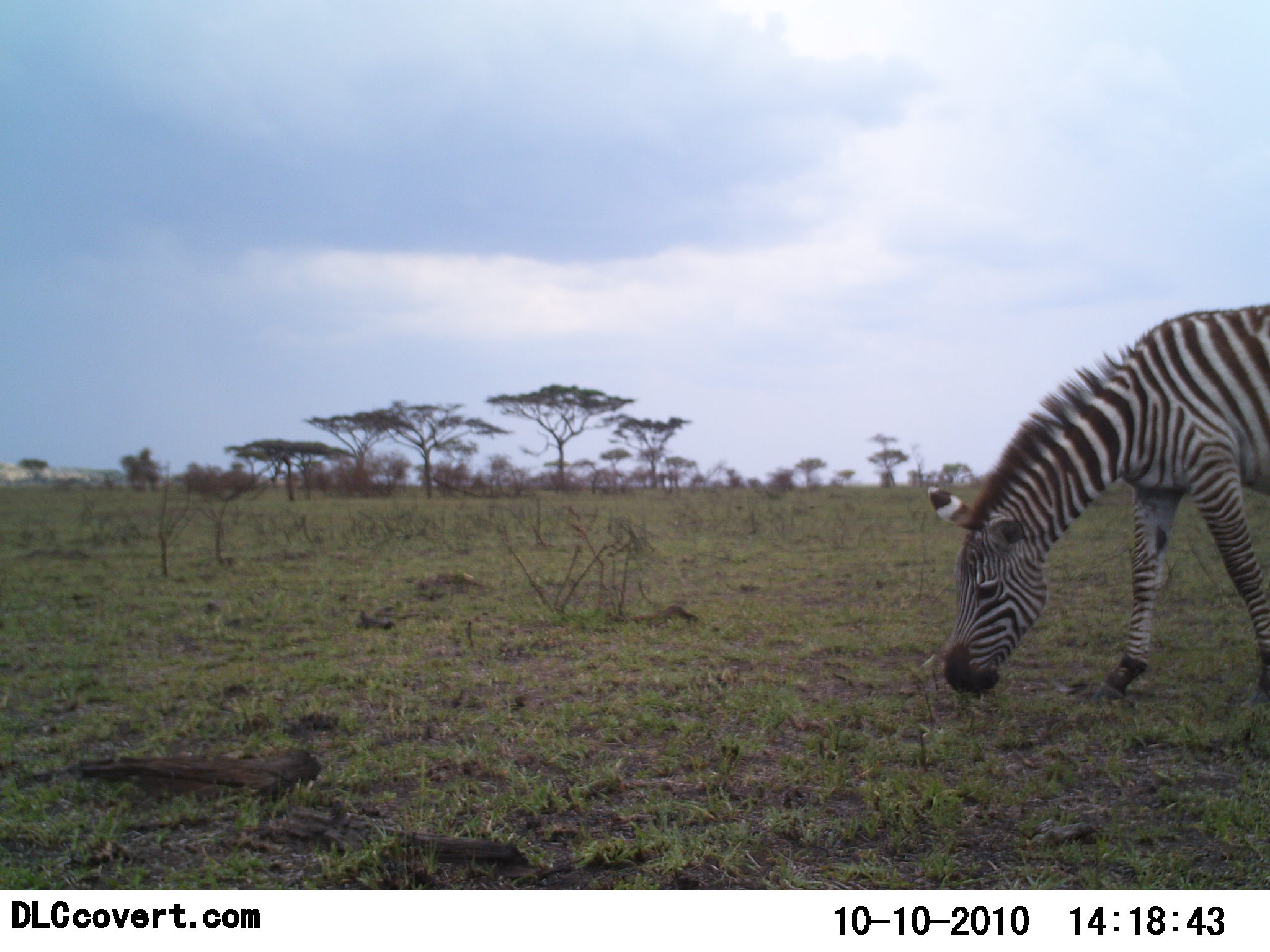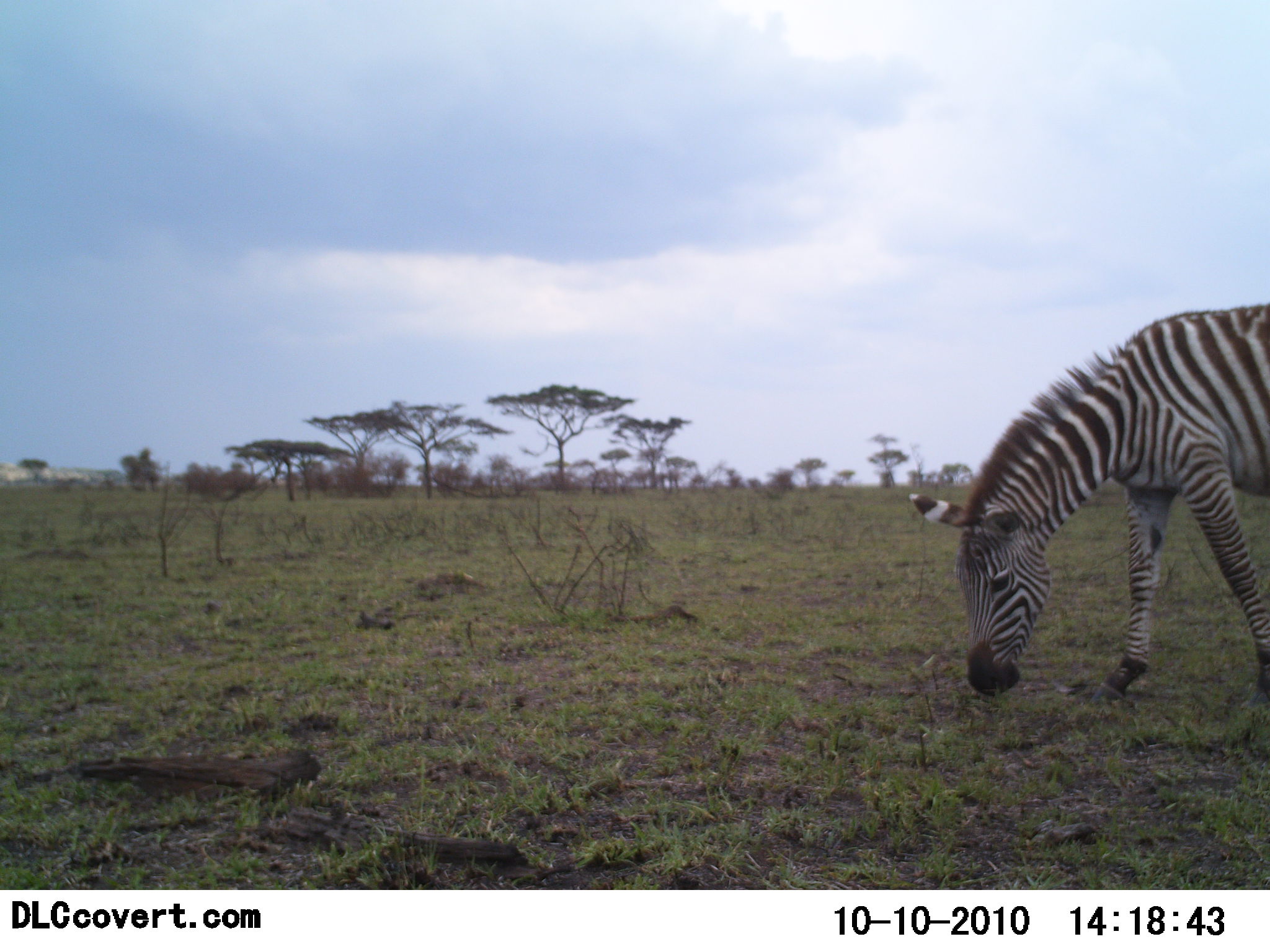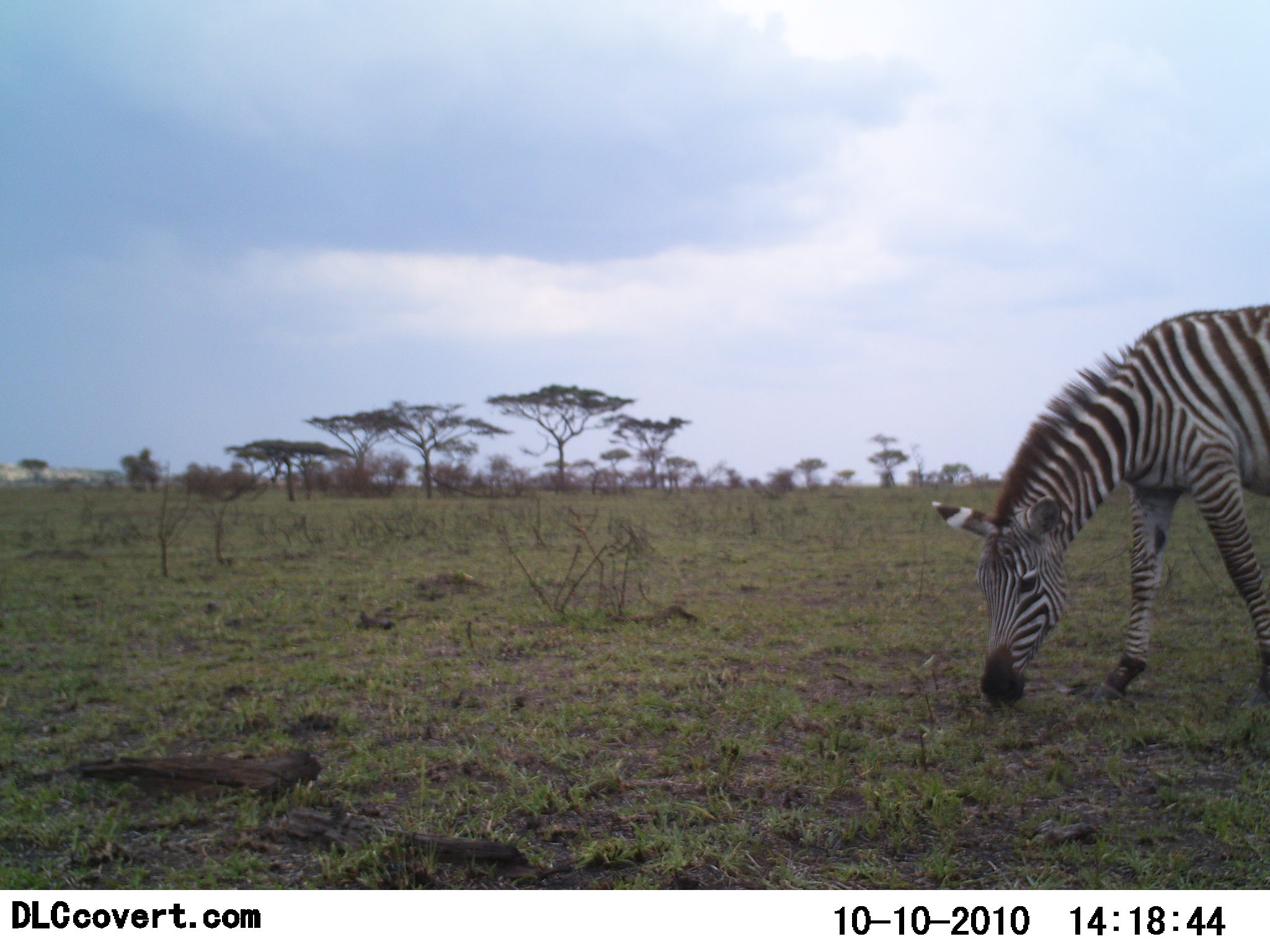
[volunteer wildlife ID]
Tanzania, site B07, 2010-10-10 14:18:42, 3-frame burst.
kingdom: Animalia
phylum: Chordata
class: Mammalia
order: Perissodactyla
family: Equidae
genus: Equus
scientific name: Equus quagga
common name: plains zebra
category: zebra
Zebra (plains zebra) (Equus quagga), count 1. Behavior (volunteer vote fractions): standing 18%, resting 0%, moving 0%, interacting 0%. Young present (vote fraction): 0%. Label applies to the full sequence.